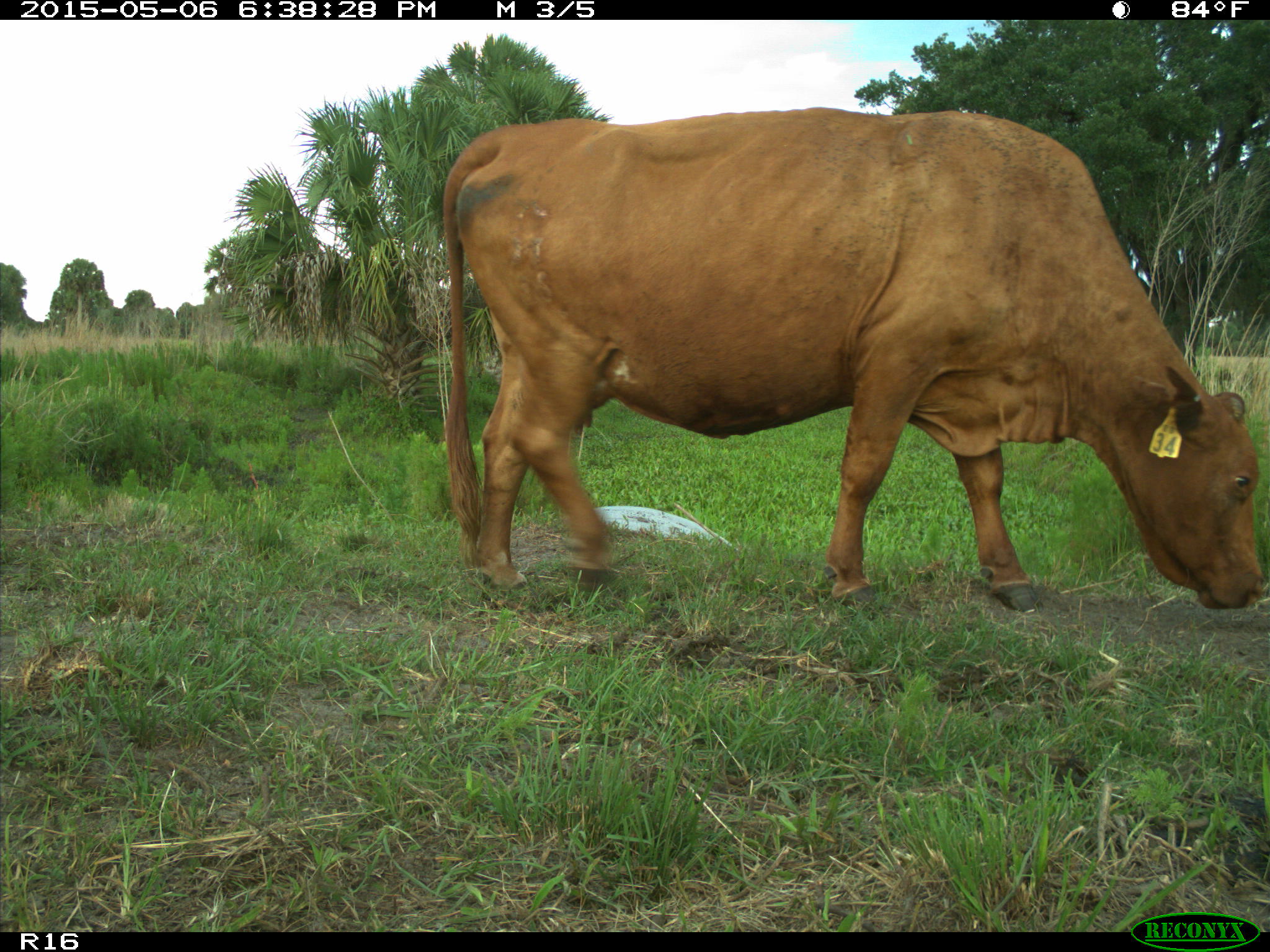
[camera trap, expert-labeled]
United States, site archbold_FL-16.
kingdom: Animalia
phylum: Chordata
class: Mammalia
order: Artiodactyla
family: Bovidae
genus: Bos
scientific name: Bos taurus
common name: domestic cow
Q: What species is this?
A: Bos taurus (domestic cow).